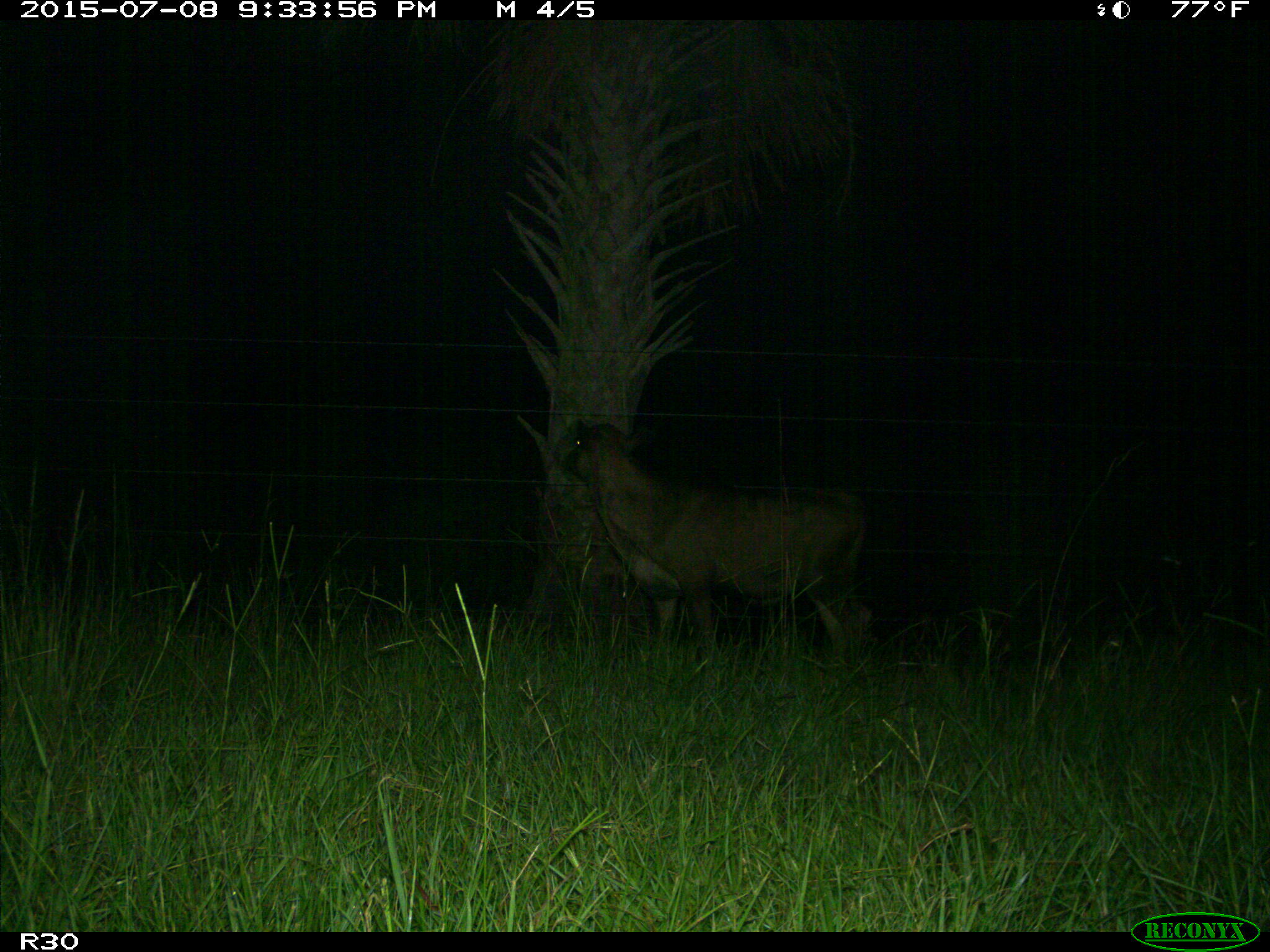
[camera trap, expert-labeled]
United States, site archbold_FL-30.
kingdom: Animalia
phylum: Chordata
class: Mammalia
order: Artiodactyla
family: Bovidae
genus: Bos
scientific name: Bos taurus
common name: domestic cow